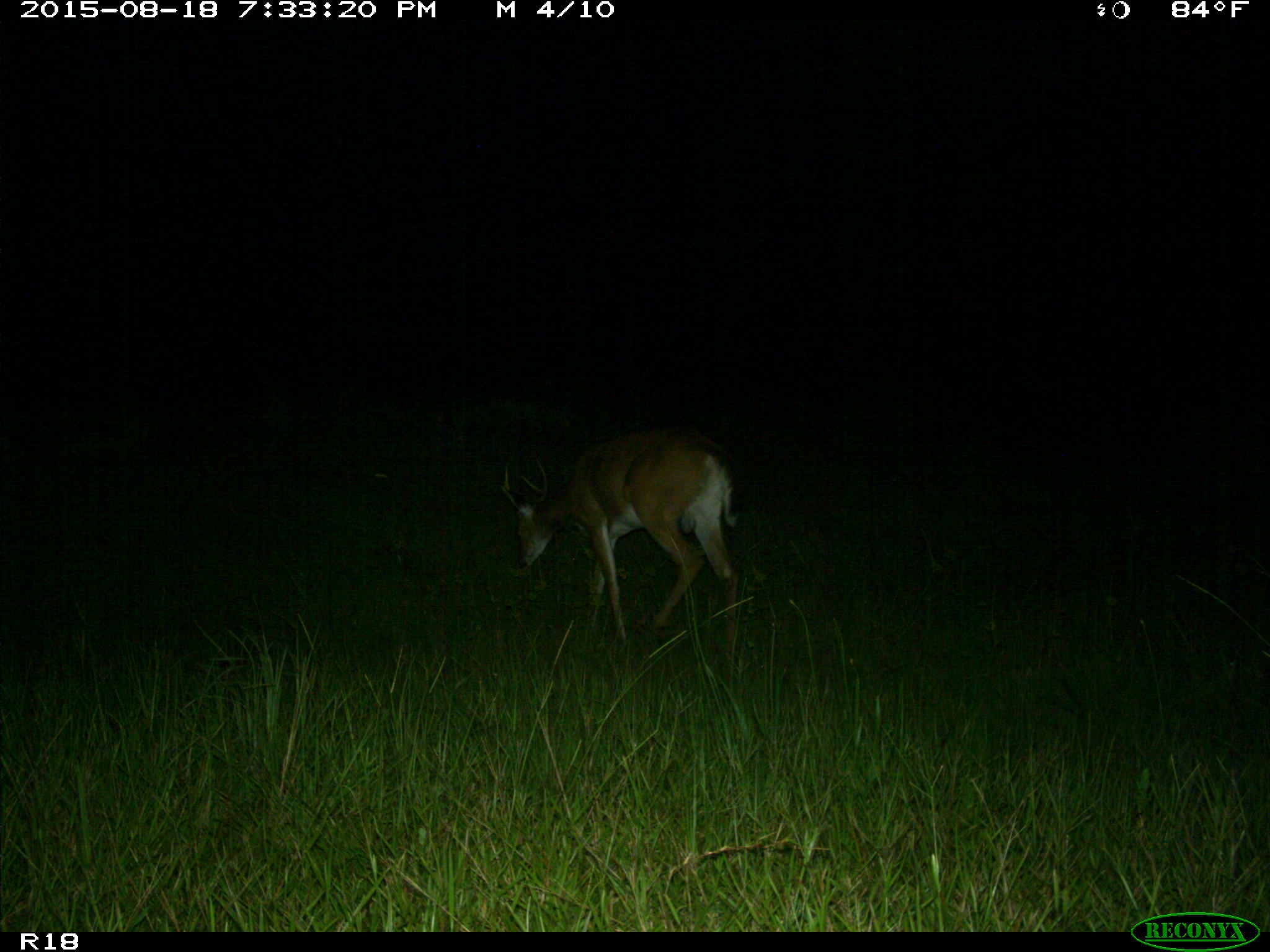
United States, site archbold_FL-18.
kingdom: Animalia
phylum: Chordata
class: Mammalia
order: Artiodactyla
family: Cervidae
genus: Odocoileus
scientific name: Odocoileus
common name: deer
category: unidentified deer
Unidentified deer (deer) (Odocoileus).